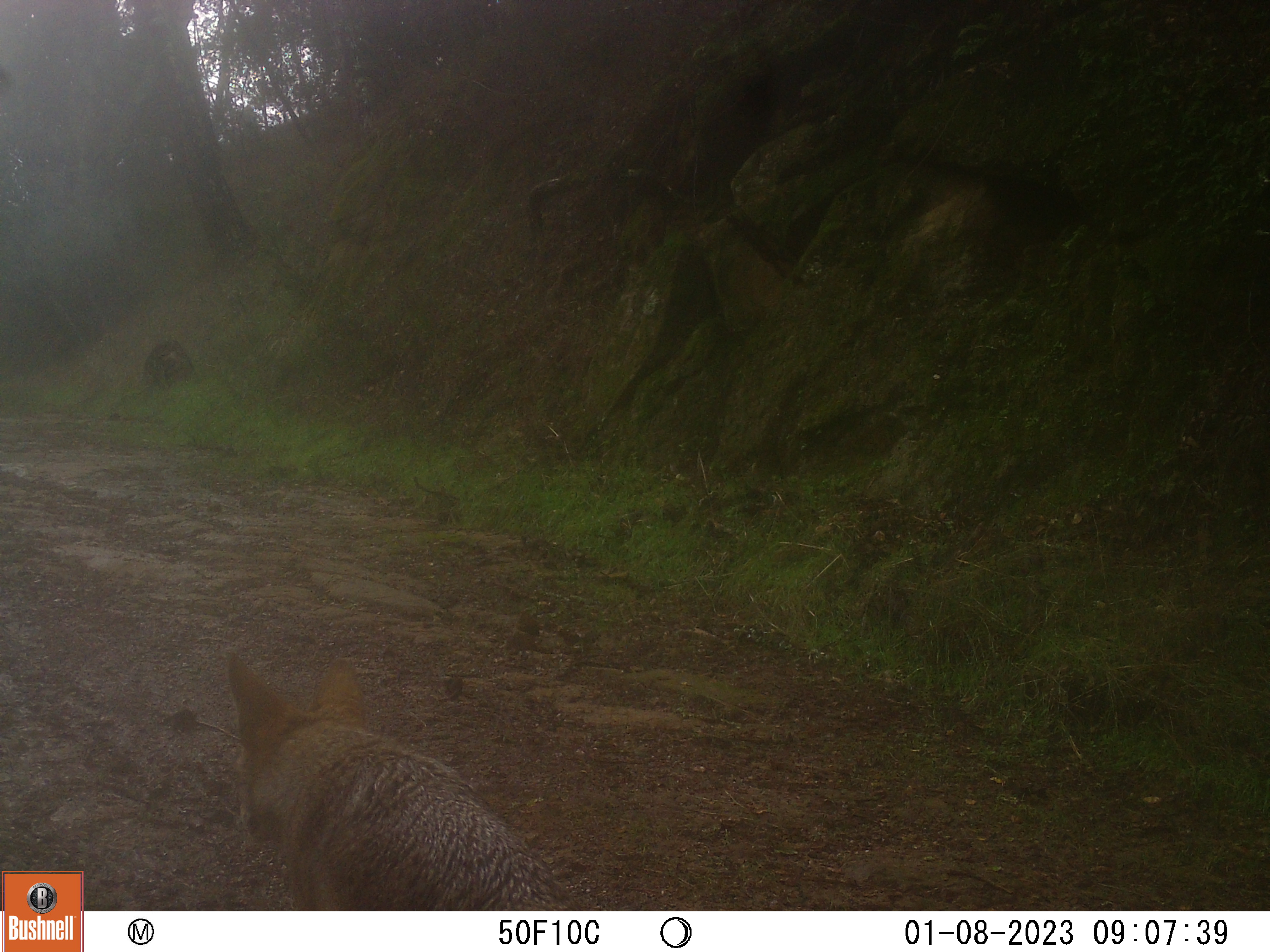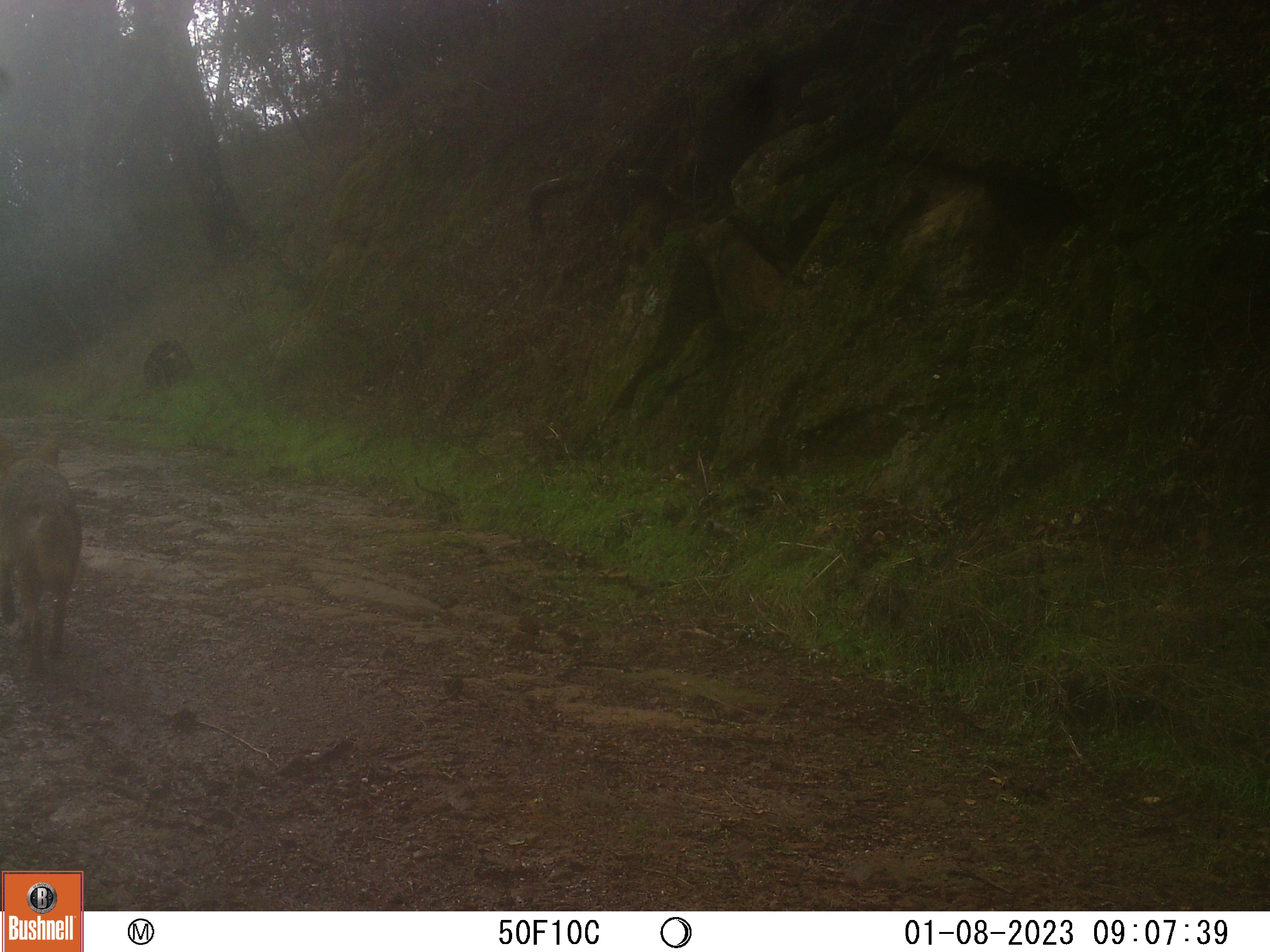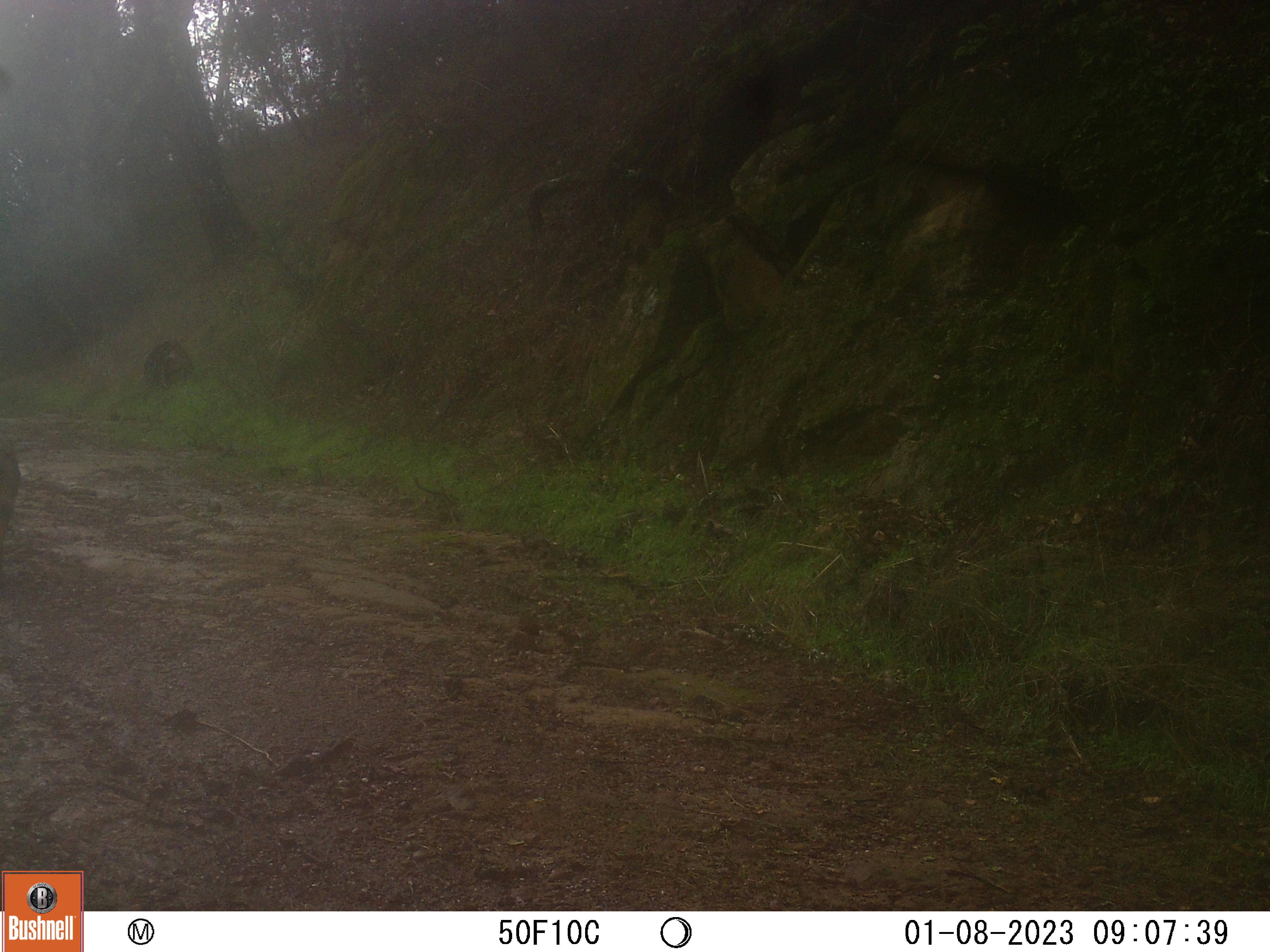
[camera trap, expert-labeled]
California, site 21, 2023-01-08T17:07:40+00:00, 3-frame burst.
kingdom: Animalia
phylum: Chordata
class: Mammalia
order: Carnivora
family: Canidae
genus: Canis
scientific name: Canis latrans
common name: coyote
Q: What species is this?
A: Coyote (Canis latrans).